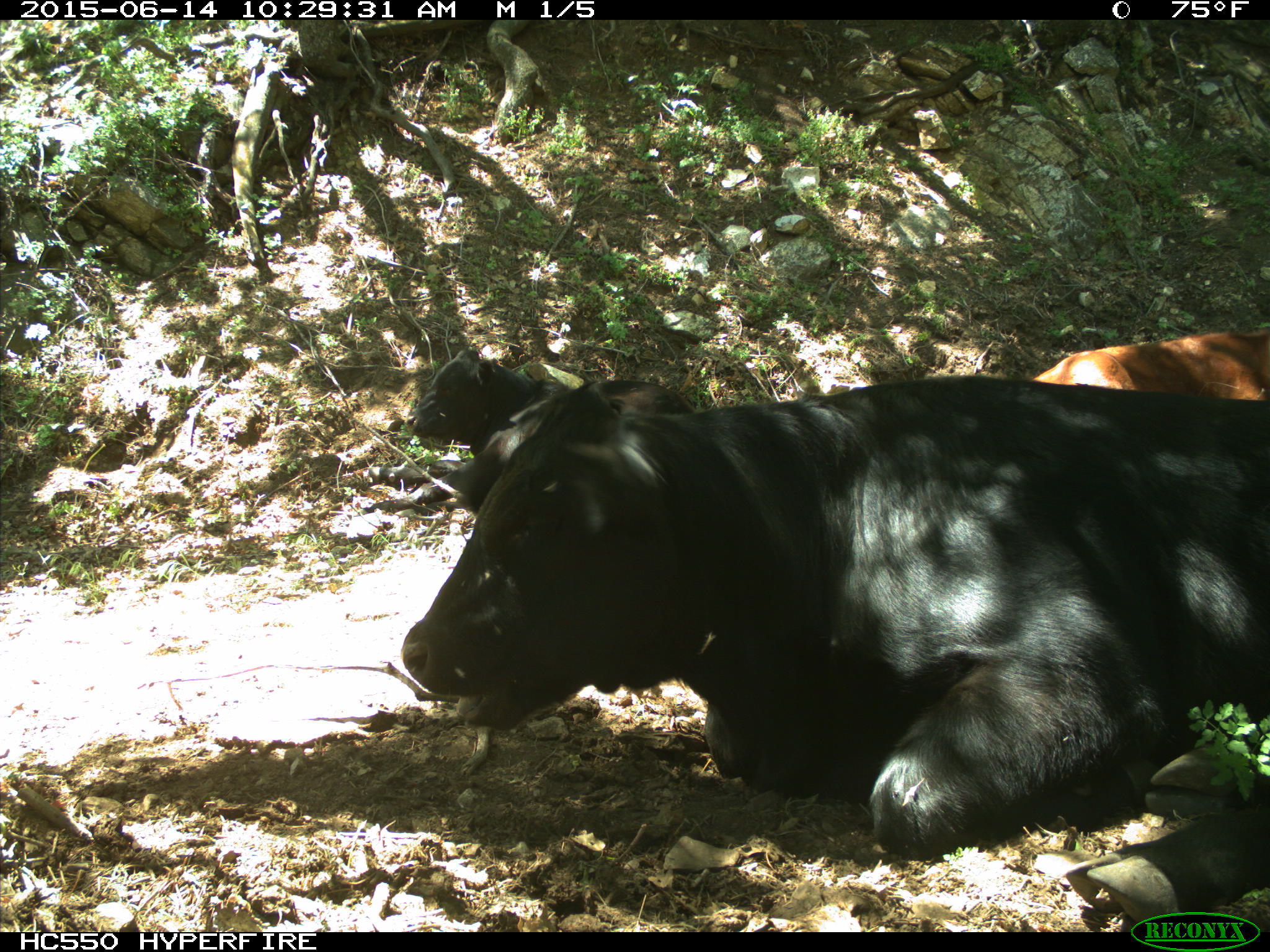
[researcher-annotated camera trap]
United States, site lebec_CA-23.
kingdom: Animalia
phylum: Chordata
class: Mammalia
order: Artiodactyla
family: Bovidae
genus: Bos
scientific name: Bos taurus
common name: domestic cow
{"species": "Bos taurus (domestic cow)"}